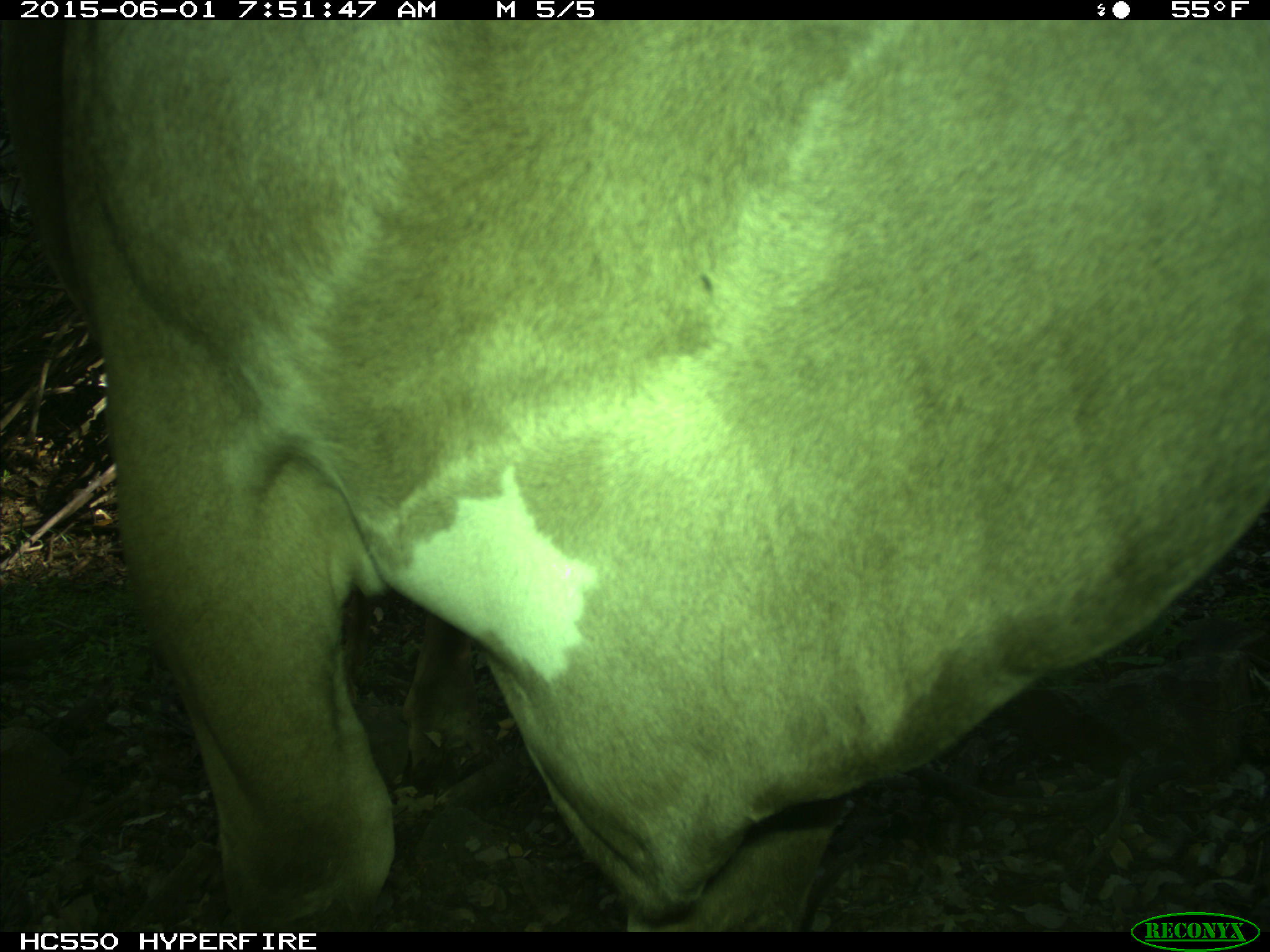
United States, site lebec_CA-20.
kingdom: Animalia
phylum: Chordata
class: Mammalia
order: Artiodactyla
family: Bovidae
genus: Bos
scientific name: Bos taurus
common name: domestic cow